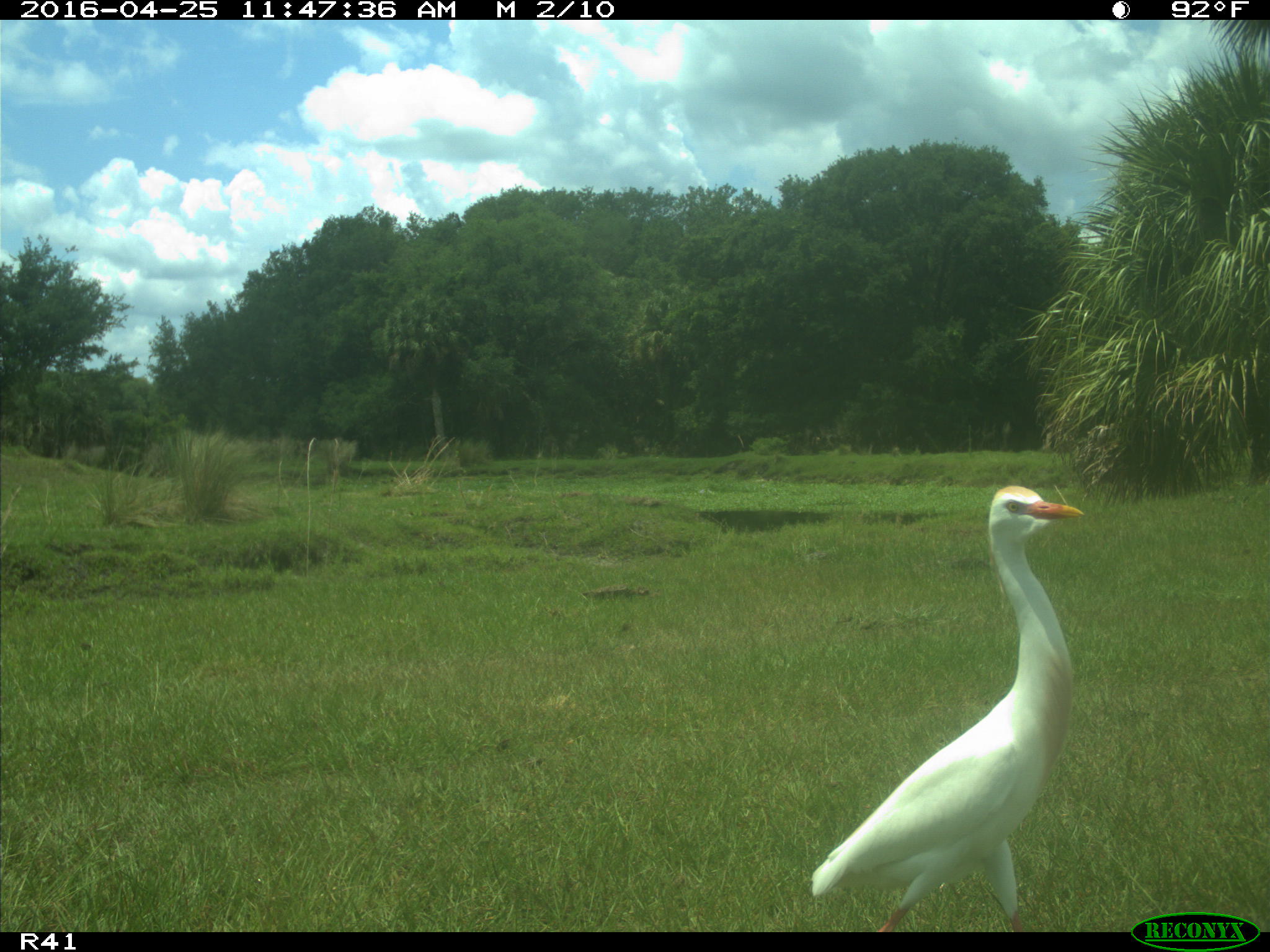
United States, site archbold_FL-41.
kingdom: Animalia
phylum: Chordata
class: Aves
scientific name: Aves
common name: birds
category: unidentified bird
Unidentified bird (birds) (Aves).